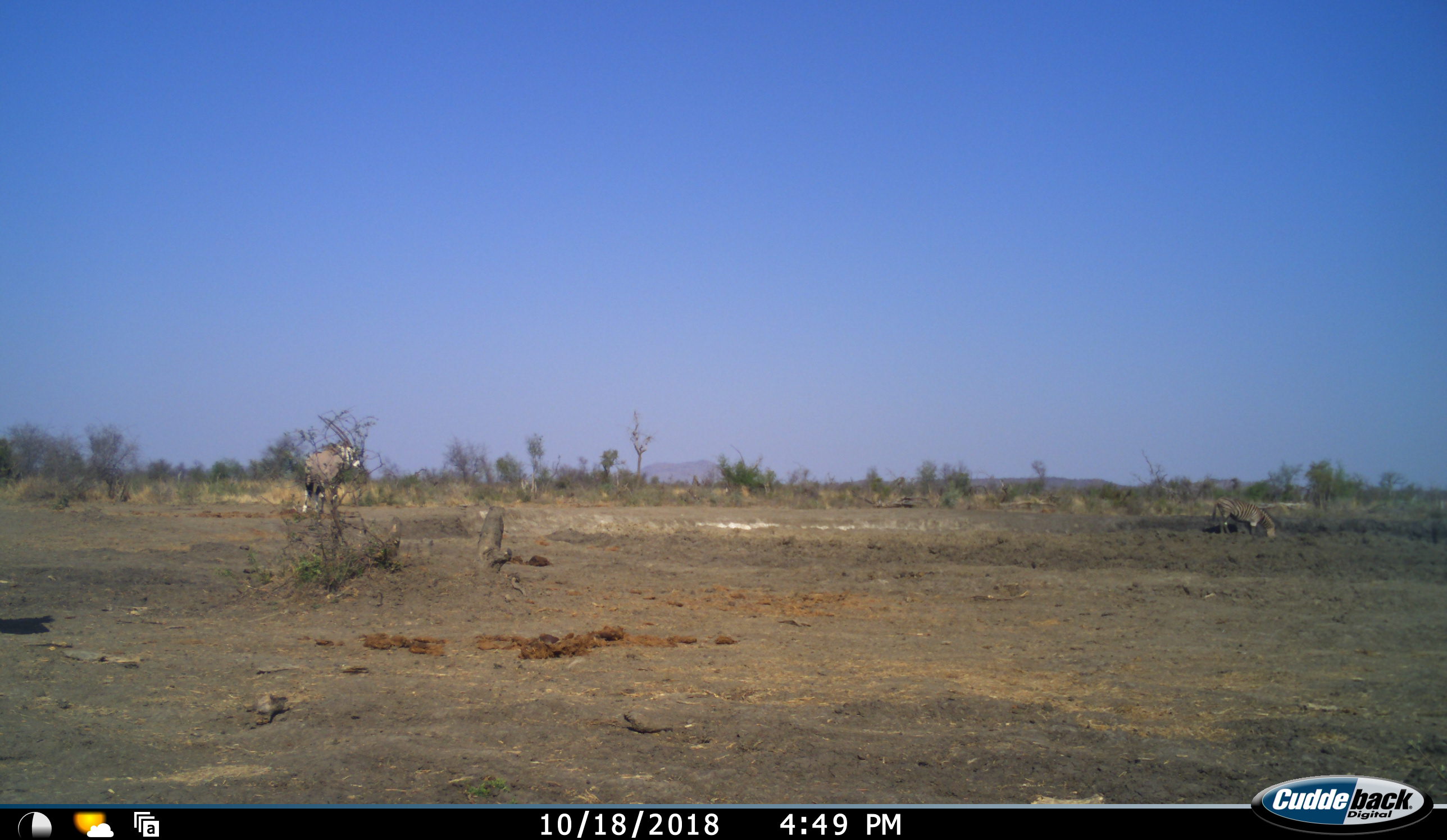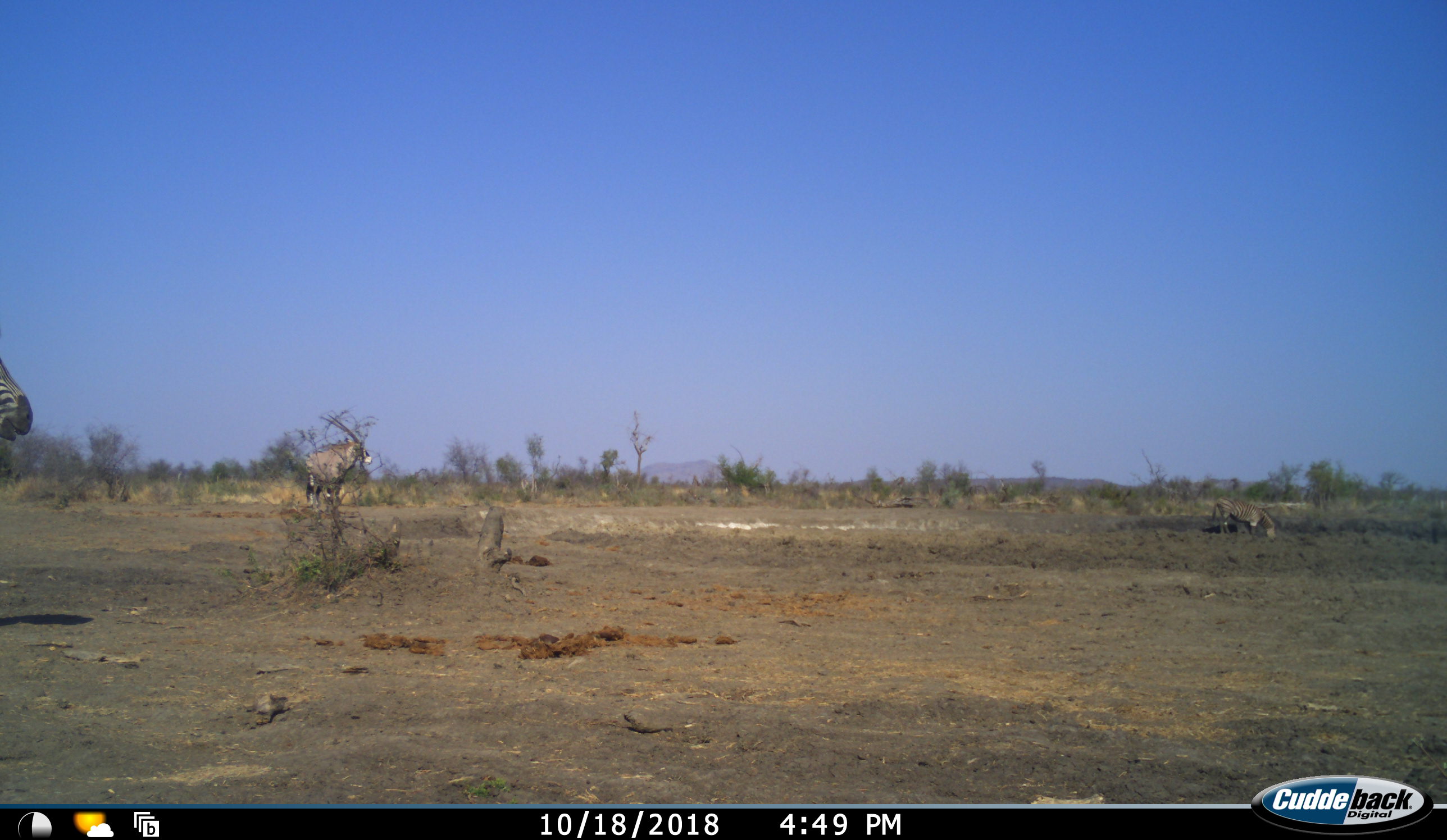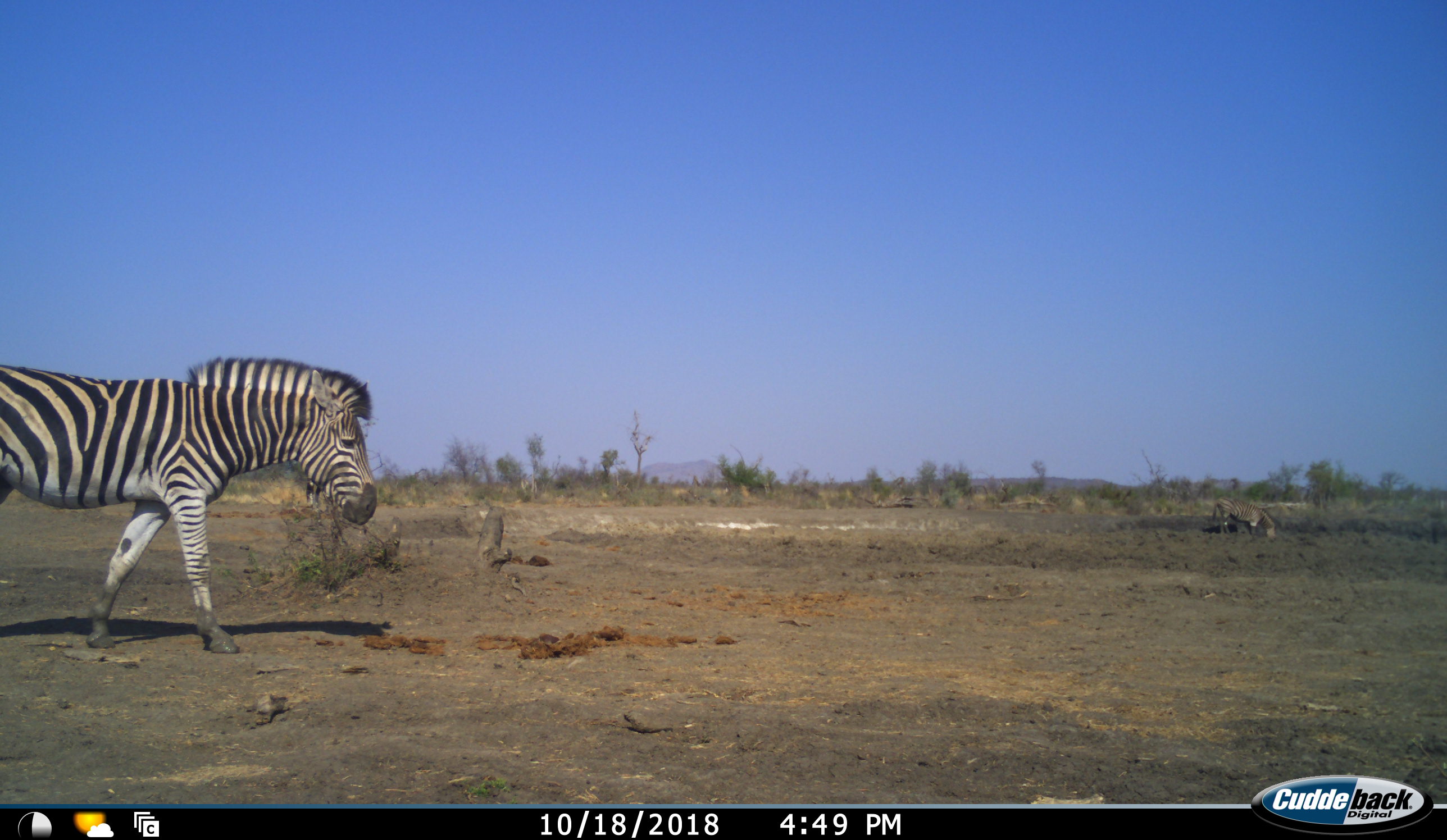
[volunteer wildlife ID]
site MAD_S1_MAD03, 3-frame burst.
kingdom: Animalia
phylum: Chordata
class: Mammalia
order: Artiodactyla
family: Bovidae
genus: Oryx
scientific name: Oryx gazella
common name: gemsbok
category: oryx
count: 1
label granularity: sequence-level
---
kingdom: Animalia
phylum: Chordata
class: Mammalia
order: Perissodactyla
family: Equidae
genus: Equus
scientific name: Equus quagga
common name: plains zebra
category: zebraplains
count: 2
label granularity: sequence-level